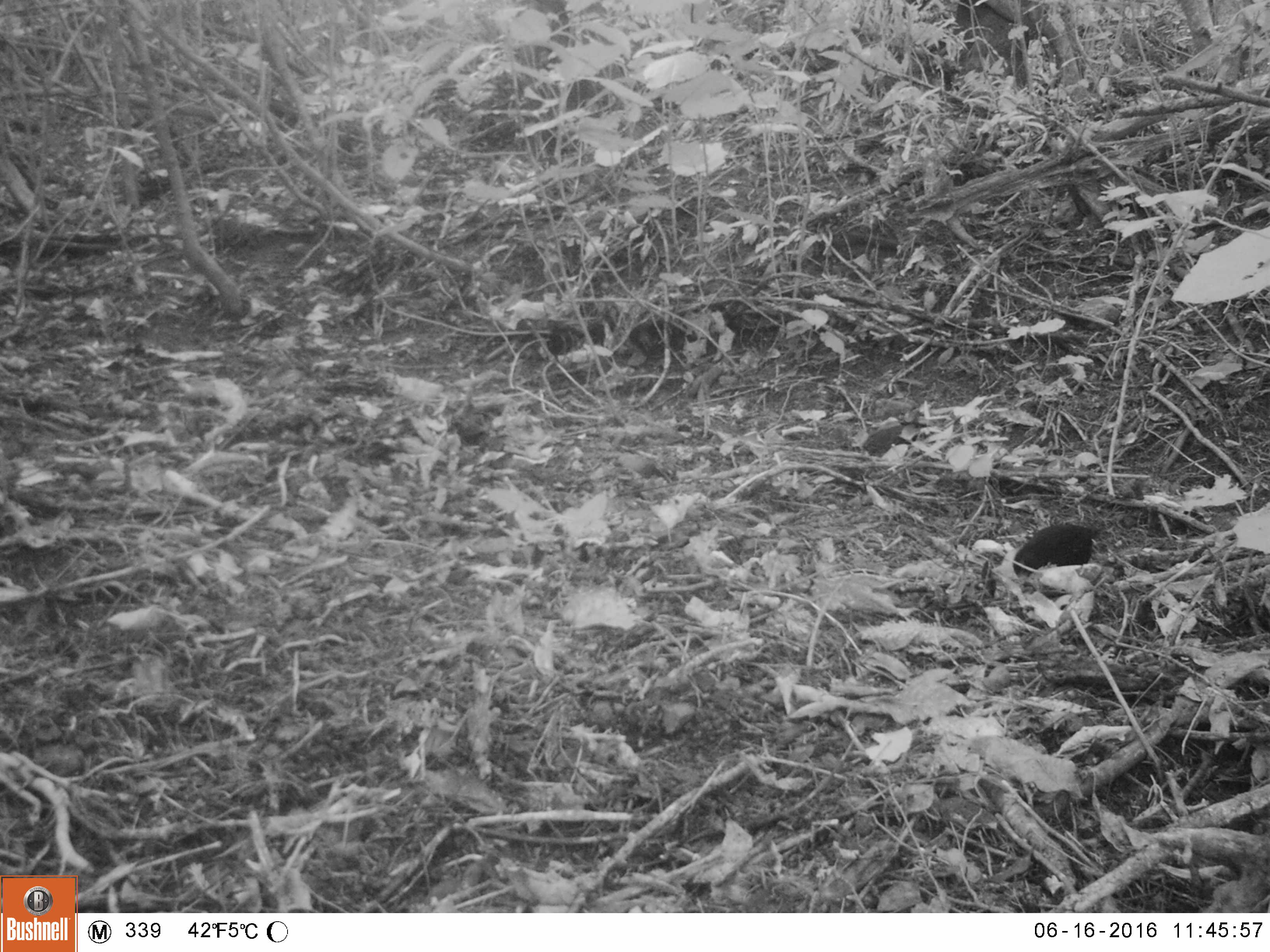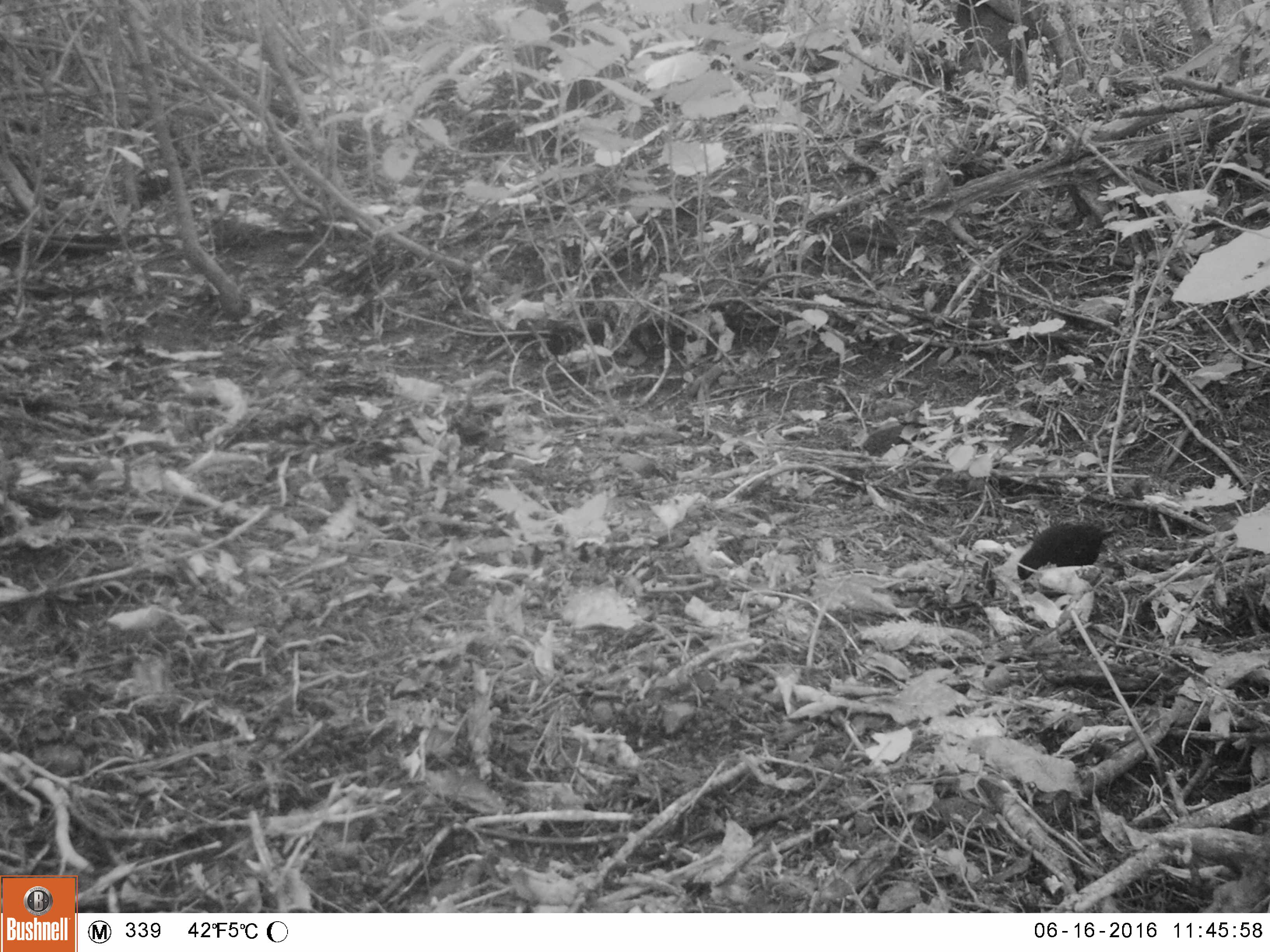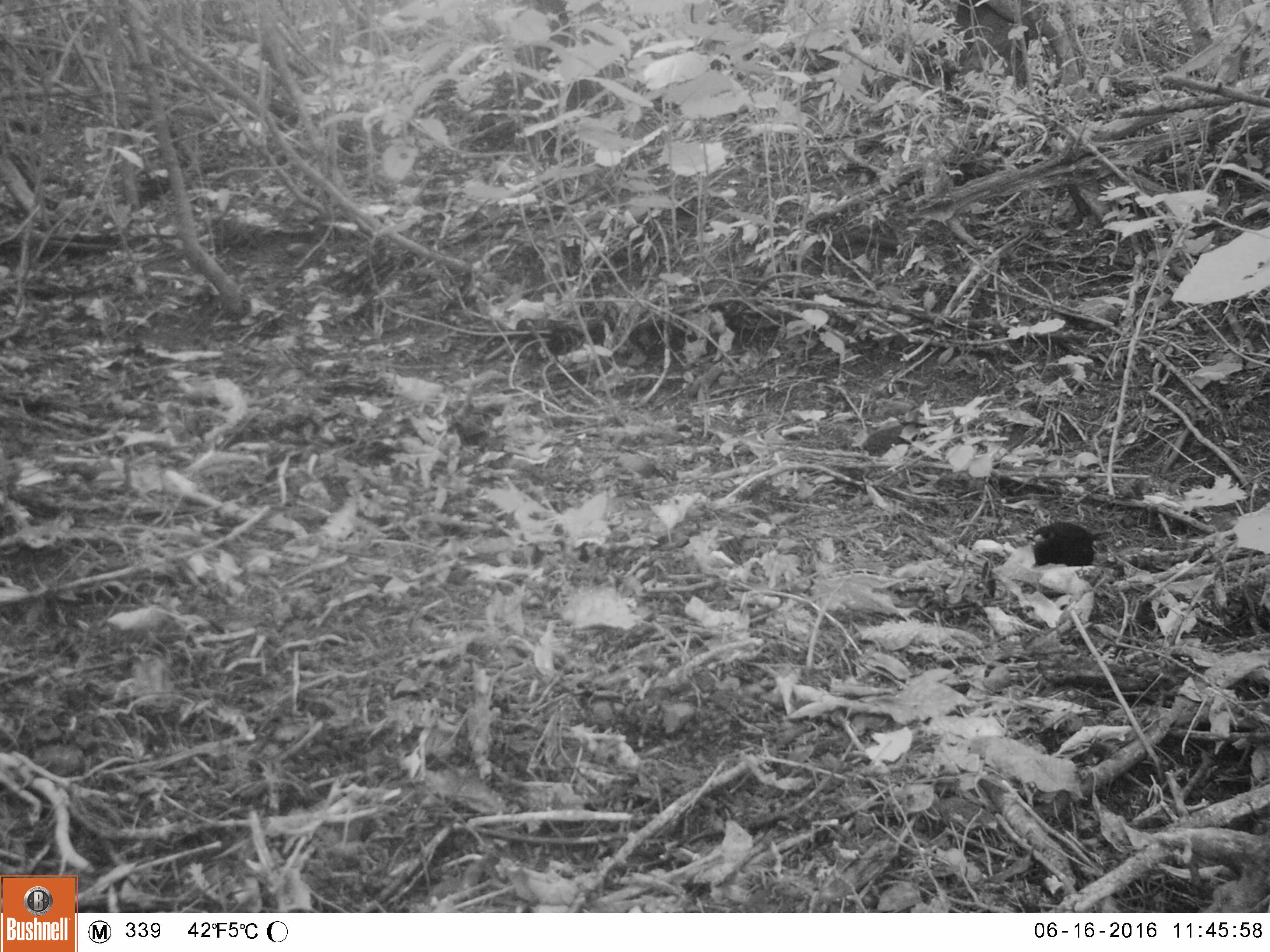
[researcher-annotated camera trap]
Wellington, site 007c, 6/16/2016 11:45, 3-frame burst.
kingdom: Animalia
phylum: Chordata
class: Aves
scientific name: Aves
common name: bird